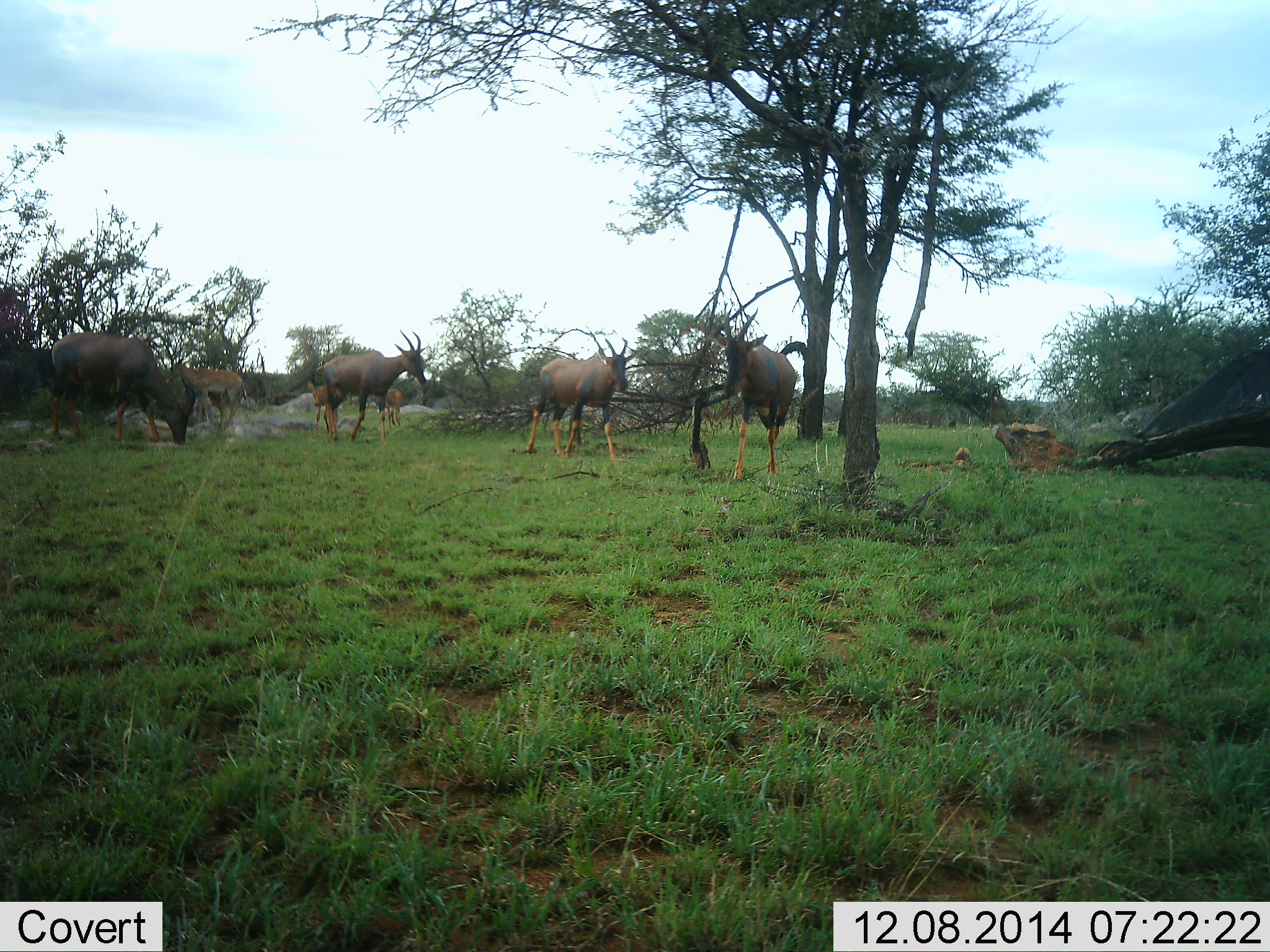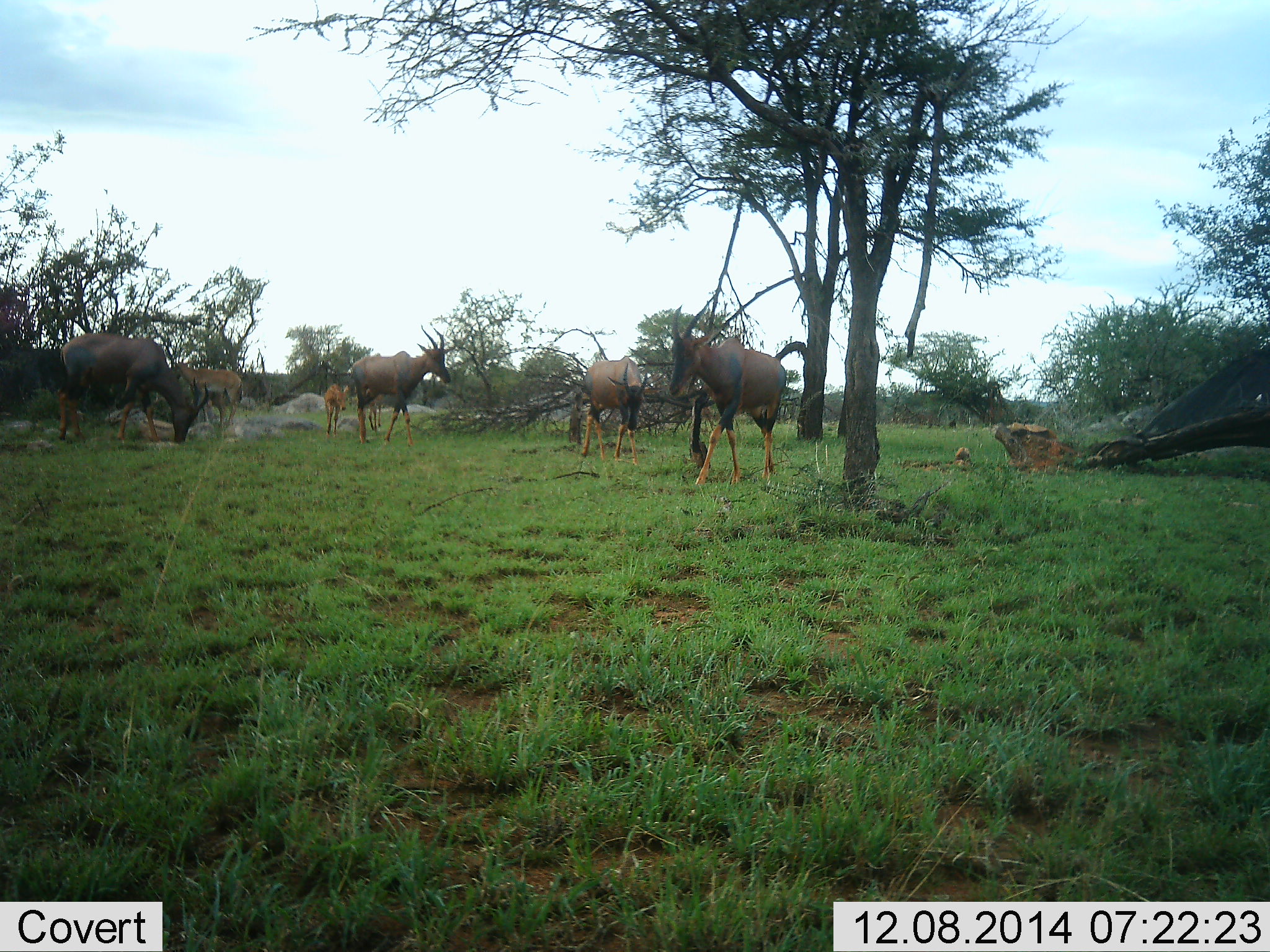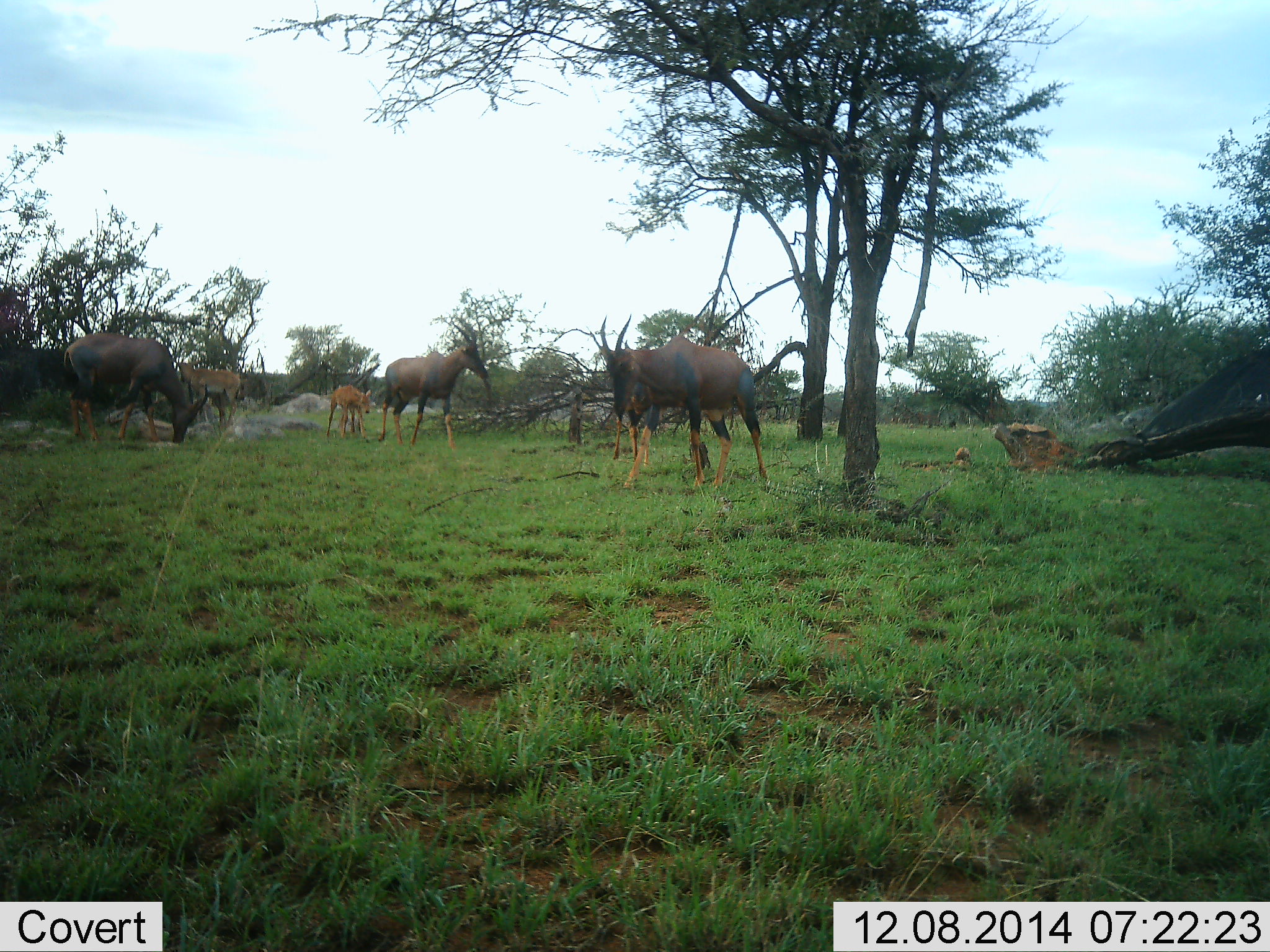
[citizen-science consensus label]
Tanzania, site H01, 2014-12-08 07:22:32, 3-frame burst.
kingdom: Animalia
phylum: Chordata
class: Mammalia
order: Artiodactyla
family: Bovidae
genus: Damaliscus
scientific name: Damaliscus lunatus jimela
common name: topi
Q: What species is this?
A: Topi (Damaliscus lunatus jimela).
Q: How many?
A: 6.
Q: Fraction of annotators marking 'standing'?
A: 33%.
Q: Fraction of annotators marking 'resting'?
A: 0%.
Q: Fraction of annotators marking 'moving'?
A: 92%.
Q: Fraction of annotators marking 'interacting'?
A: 0%.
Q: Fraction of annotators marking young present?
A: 75%.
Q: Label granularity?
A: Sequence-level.